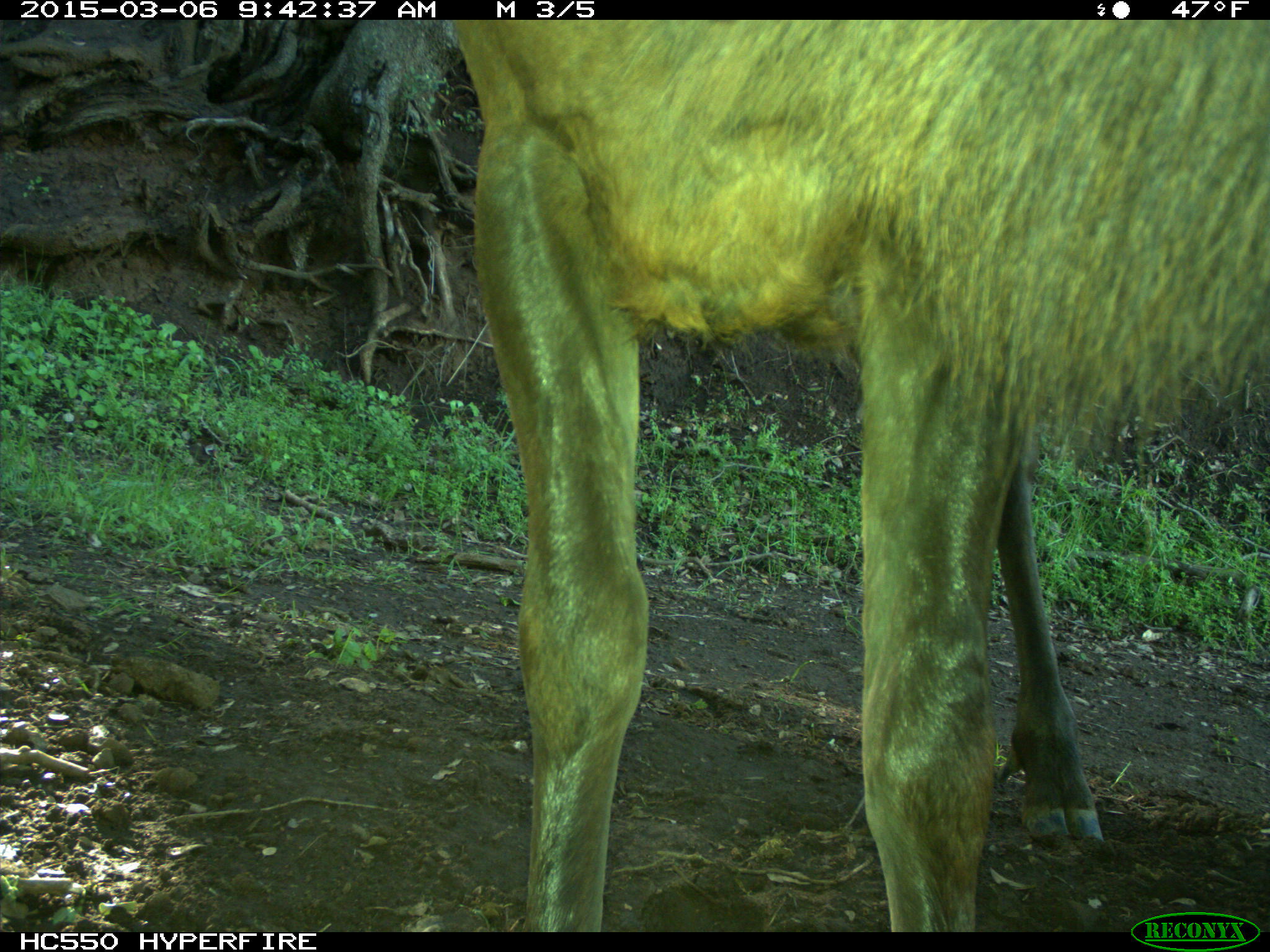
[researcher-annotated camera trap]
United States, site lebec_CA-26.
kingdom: Animalia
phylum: Chordata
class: Mammalia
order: Artiodactyla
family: Cervidae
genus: Cervus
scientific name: Cervus canadensis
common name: elk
Cervus canadensis (elk).